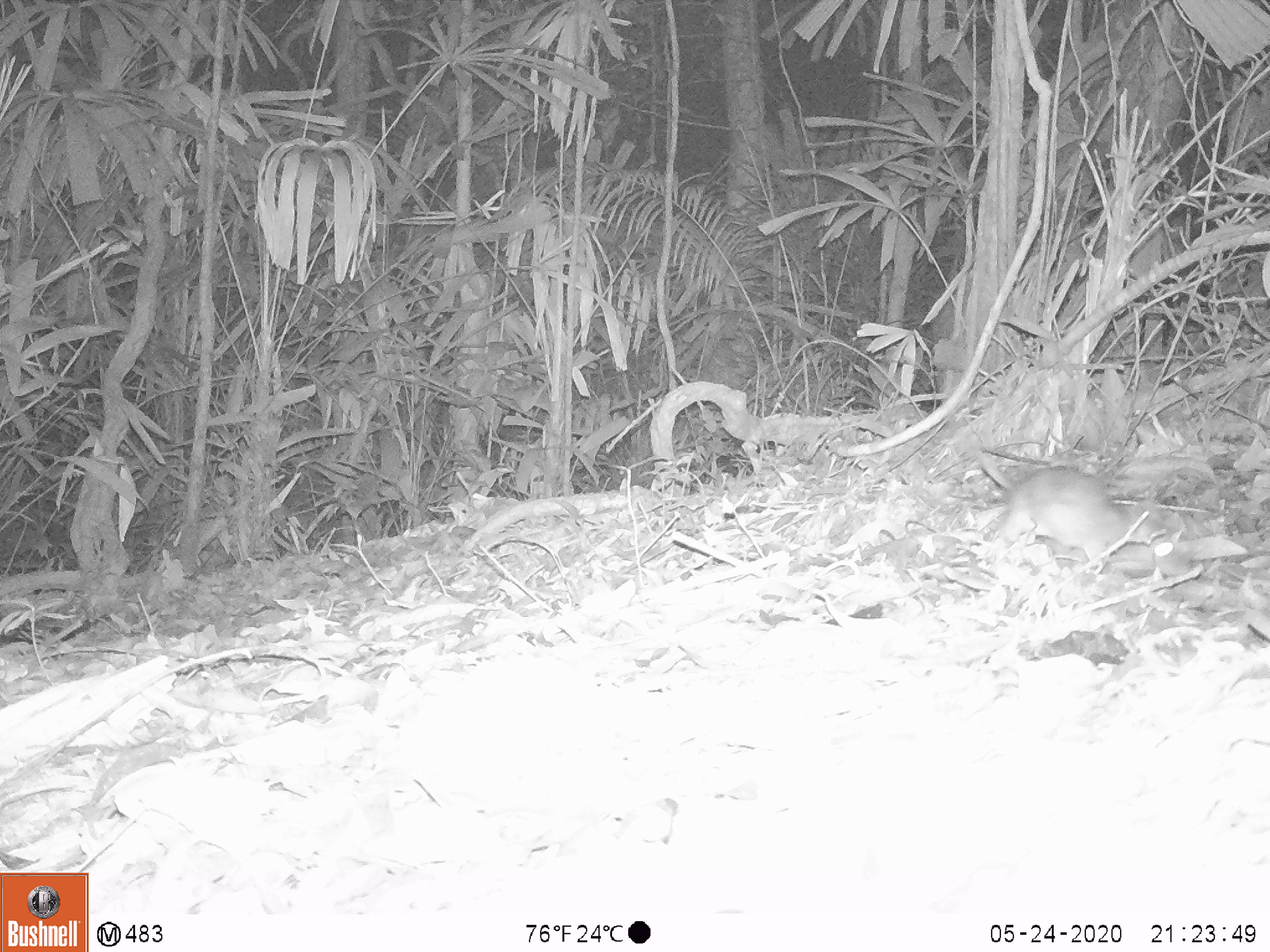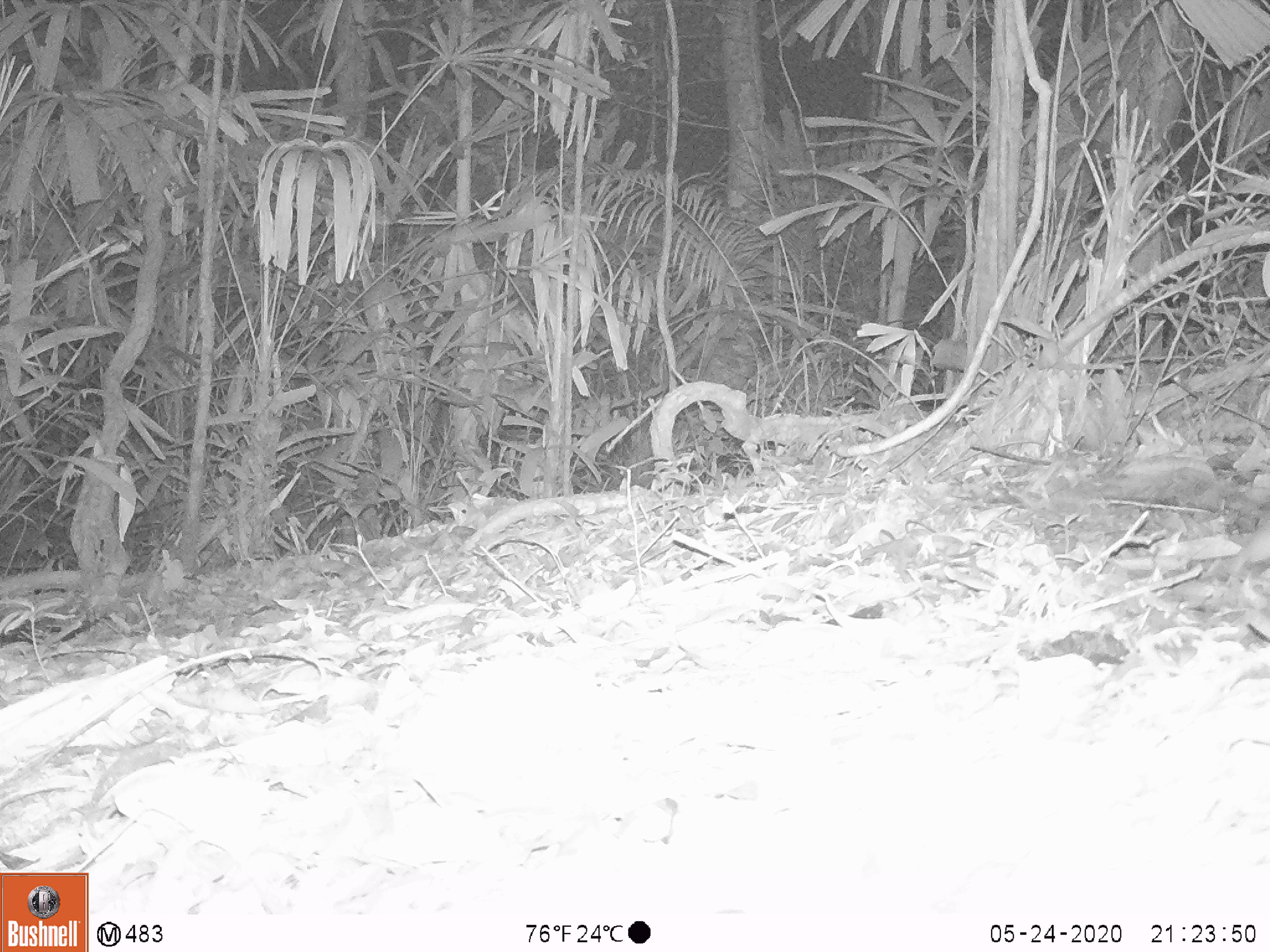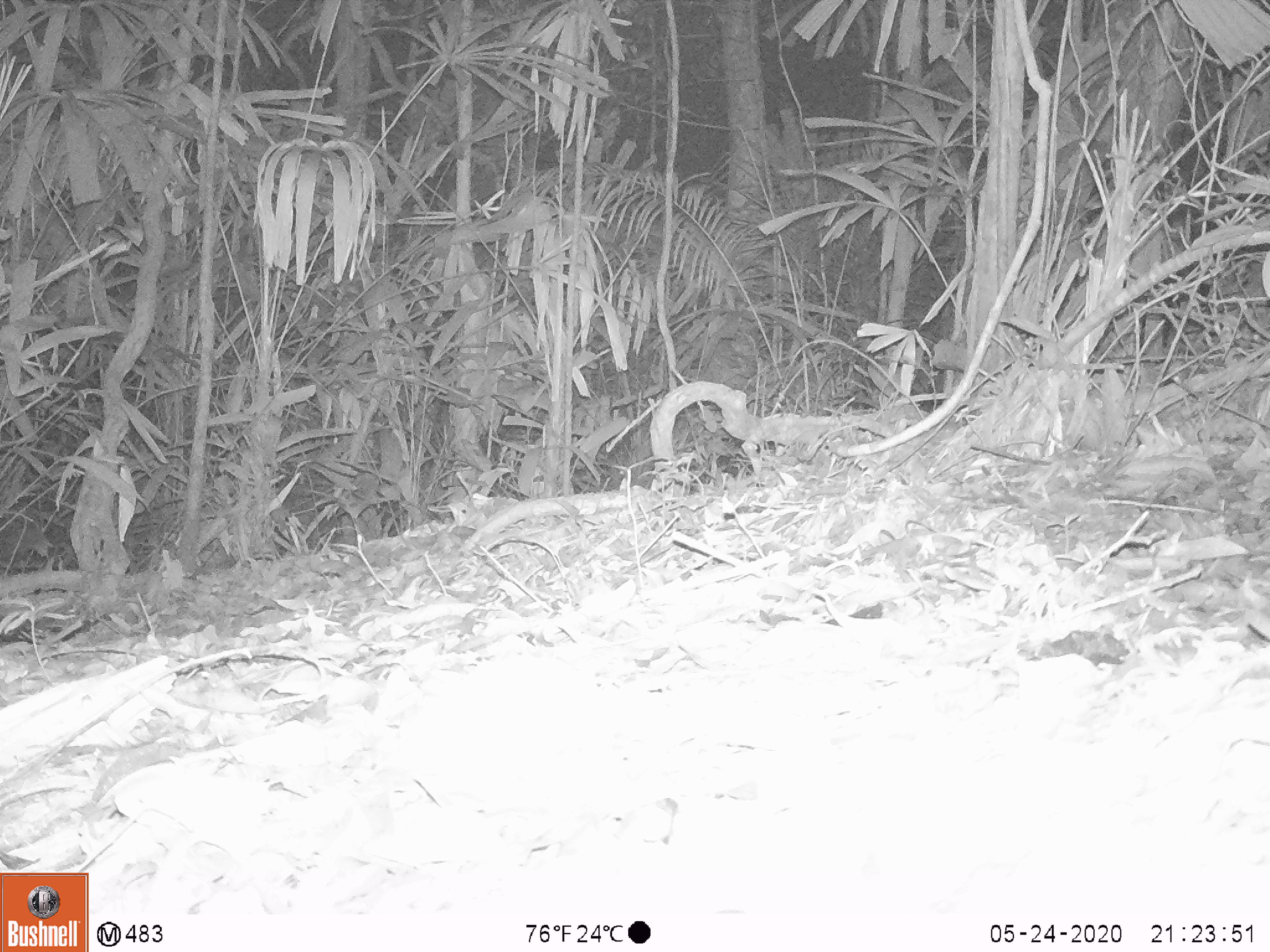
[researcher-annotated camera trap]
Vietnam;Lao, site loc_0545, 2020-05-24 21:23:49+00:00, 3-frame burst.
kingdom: Animalia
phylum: Chordata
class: Mammalia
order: Rodentia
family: Muridae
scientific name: Muridae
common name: old-world mice and rats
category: unidentified murid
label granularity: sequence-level